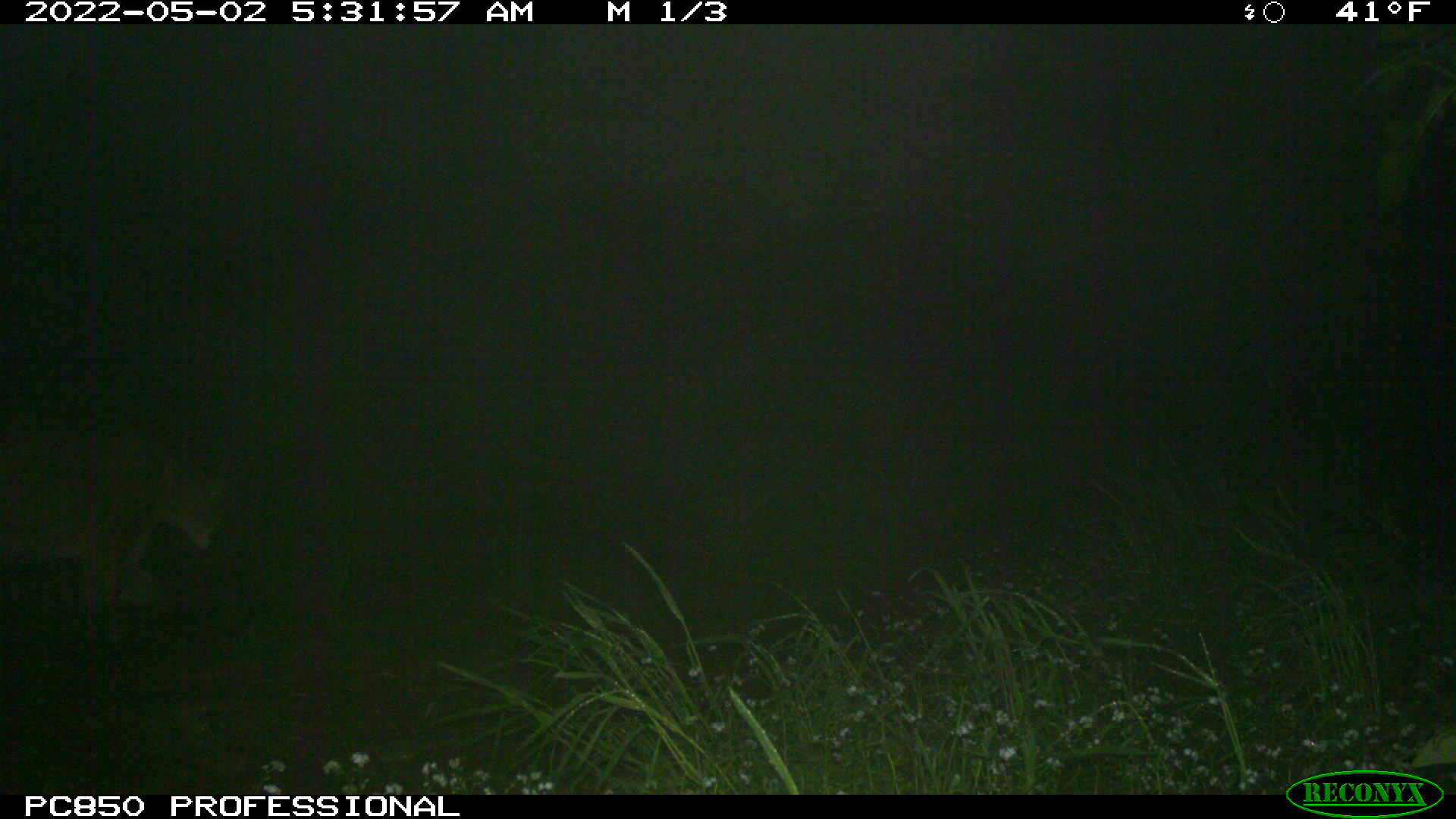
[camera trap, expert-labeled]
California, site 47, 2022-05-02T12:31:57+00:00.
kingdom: Animalia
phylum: Chordata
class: Mammalia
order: Carnivora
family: Felidae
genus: Puma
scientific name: Puma concolor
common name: puma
Puma (Puma concolor).